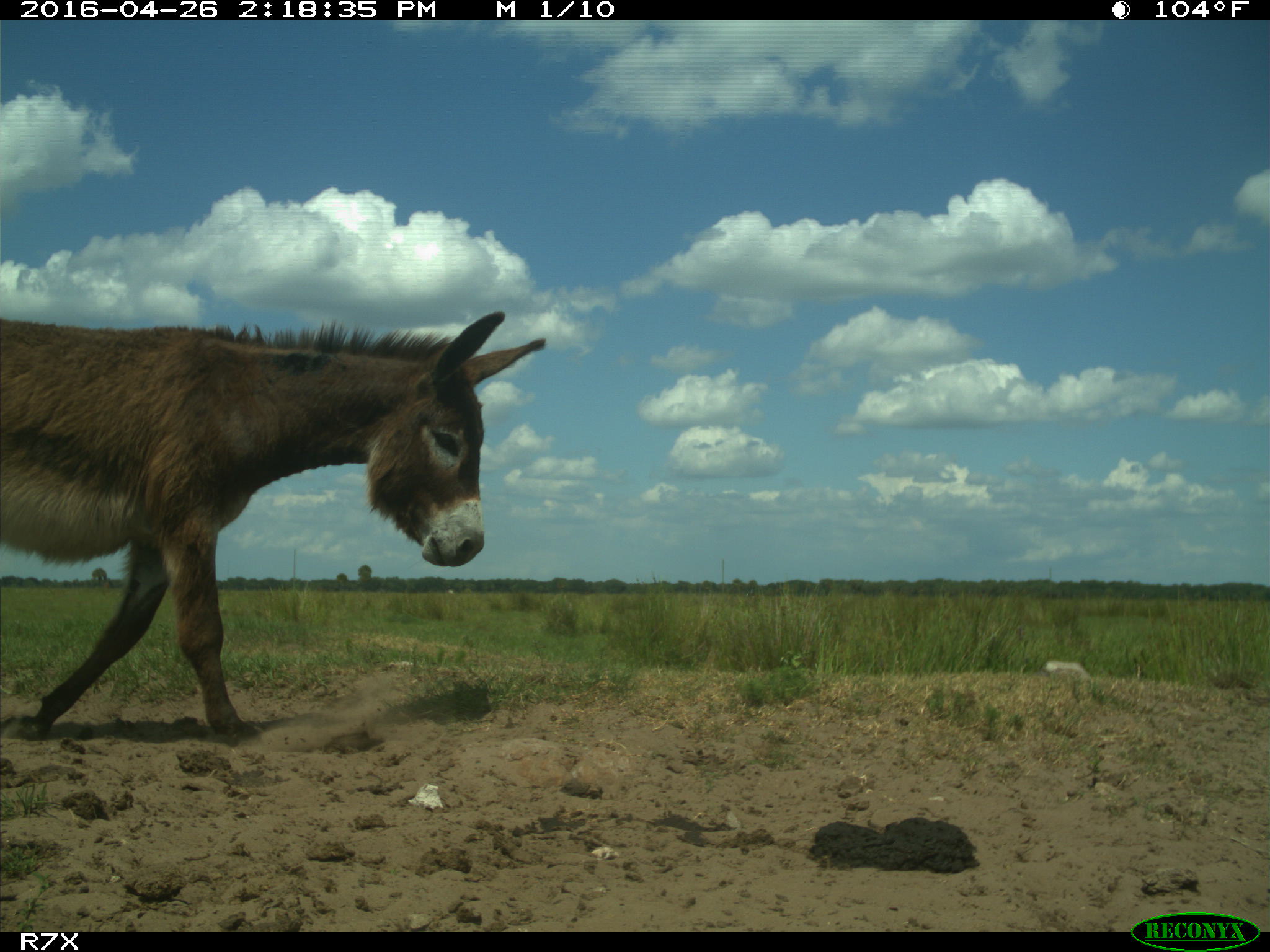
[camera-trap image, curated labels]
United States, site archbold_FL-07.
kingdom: Animalia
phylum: Chordata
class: Mammalia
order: Artiodactyla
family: Bovidae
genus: Bos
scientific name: Bos taurus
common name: domestic cow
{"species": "Bos taurus (domestic cow)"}